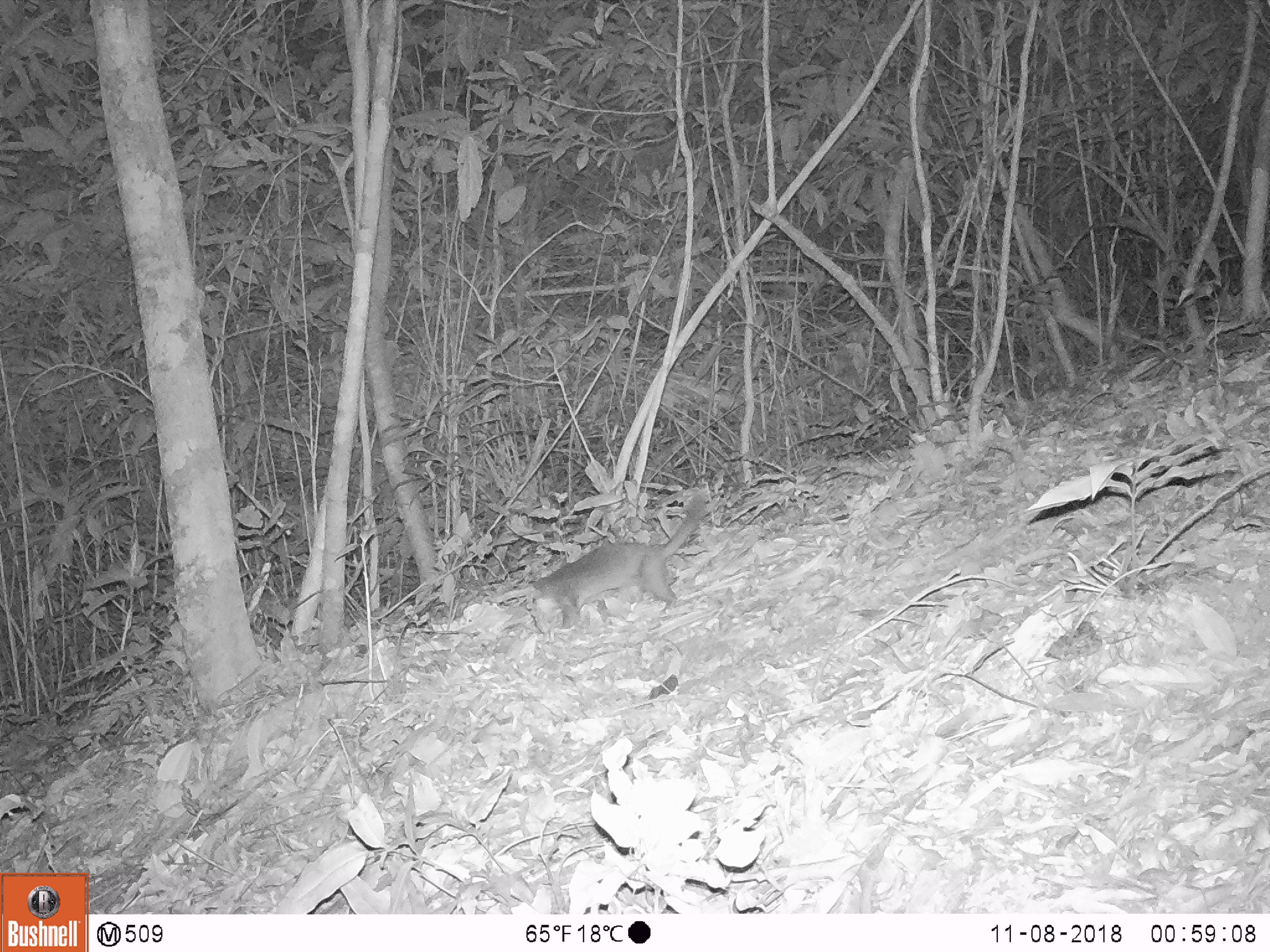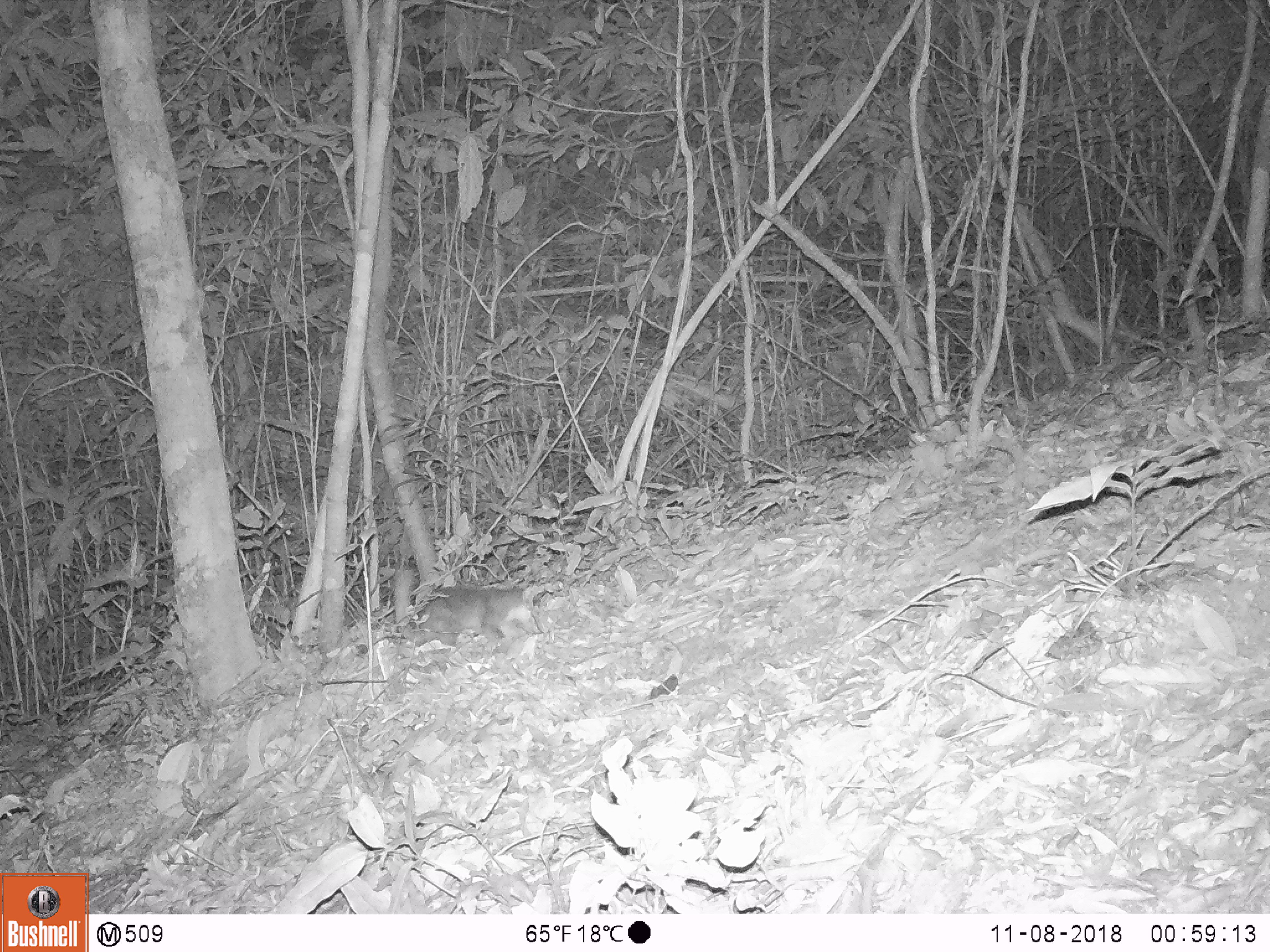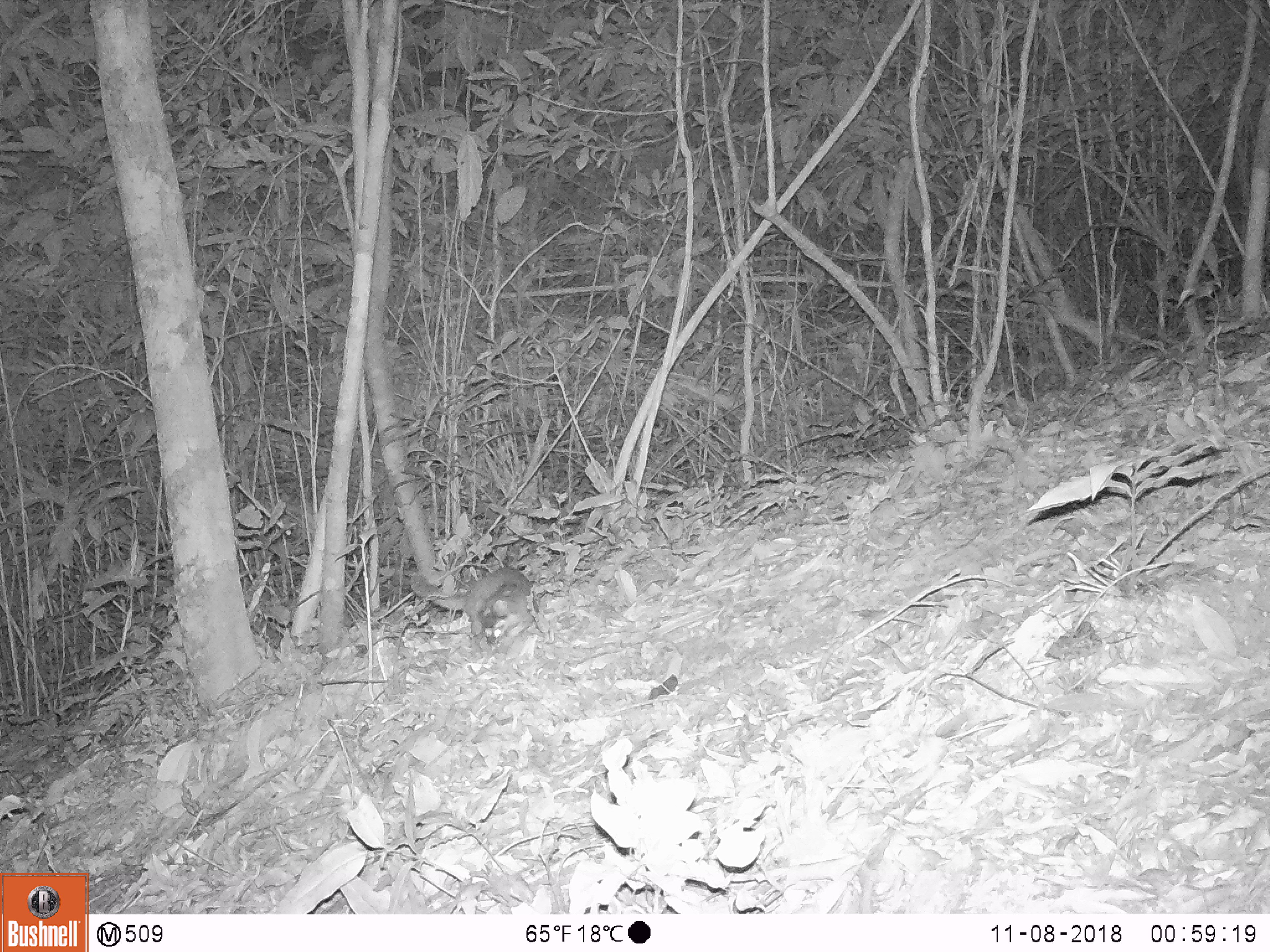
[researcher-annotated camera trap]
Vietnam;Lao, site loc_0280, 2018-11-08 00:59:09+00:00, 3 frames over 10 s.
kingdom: Animalia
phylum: Chordata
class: Mammalia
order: Carnivora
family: Mustelidae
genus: Melogale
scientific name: Melogale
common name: ferret badger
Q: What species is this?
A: Ferret badger (Melogale).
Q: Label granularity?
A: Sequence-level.